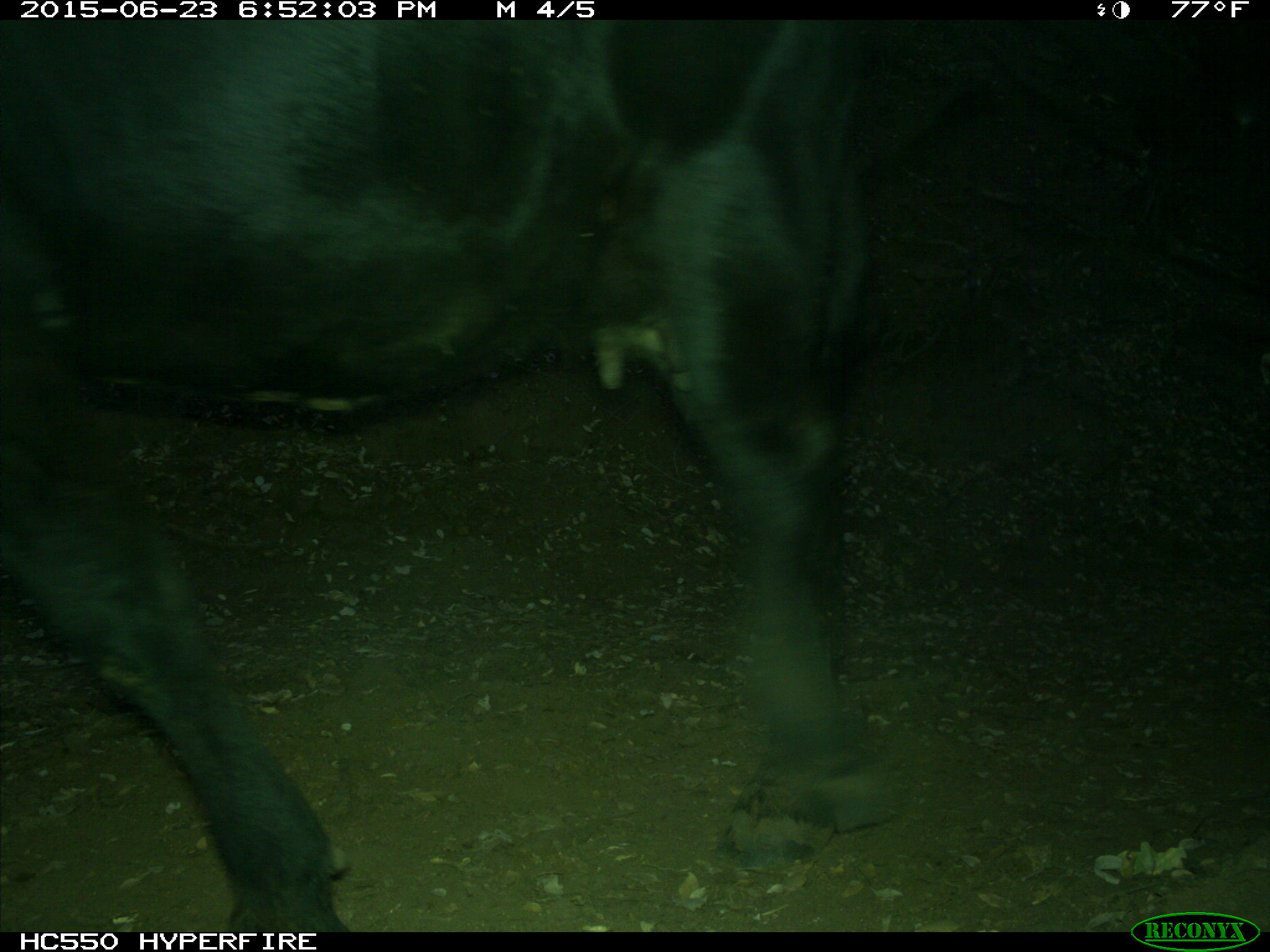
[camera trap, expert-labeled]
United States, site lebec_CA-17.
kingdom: Animalia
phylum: Chordata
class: Mammalia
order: Artiodactyla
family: Bovidae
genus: Bos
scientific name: Bos taurus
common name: domestic cow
Bos taurus (domestic cow).